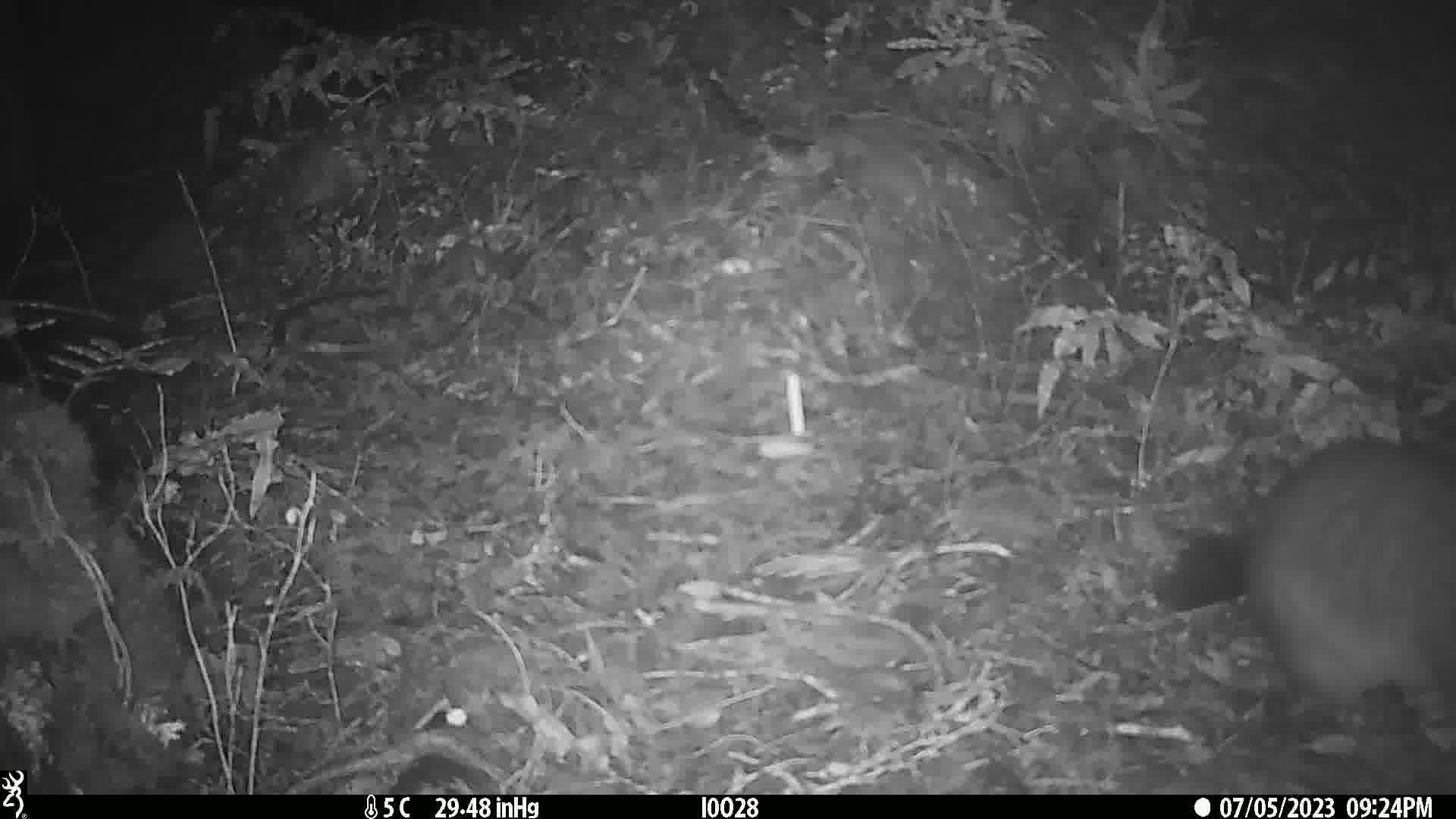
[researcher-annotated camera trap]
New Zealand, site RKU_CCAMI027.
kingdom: Animalia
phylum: Chordata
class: Mammalia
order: Diprotodontia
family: Phalangeridae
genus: Trichosurus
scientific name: Trichosurus vulpecula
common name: common brushtail possum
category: possum